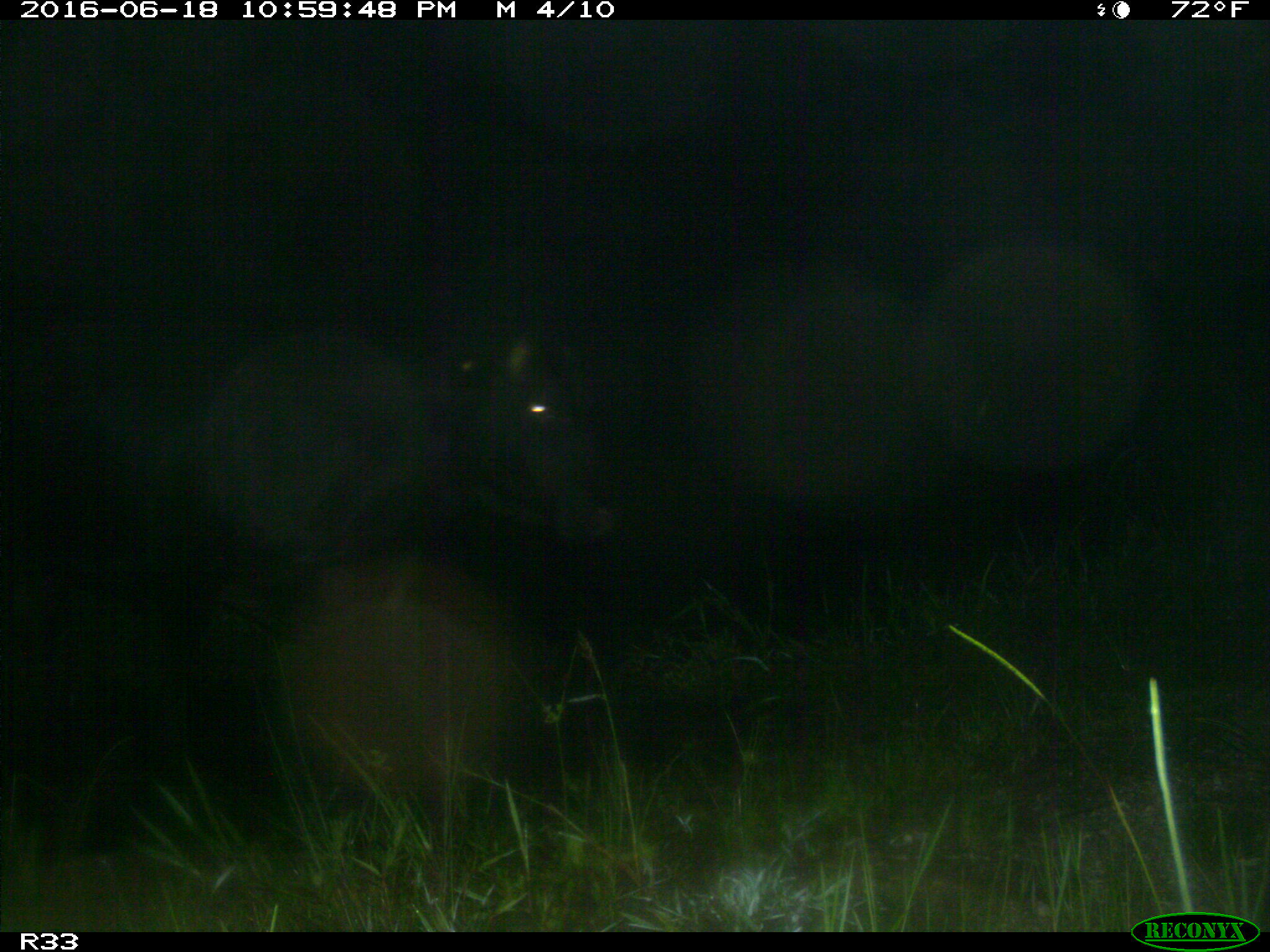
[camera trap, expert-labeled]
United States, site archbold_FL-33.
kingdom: Animalia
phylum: Chordata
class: Mammalia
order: Artiodactyla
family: Bovidae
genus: Bos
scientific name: Bos taurus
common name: domestic cow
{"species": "Bos taurus (domestic cow)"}